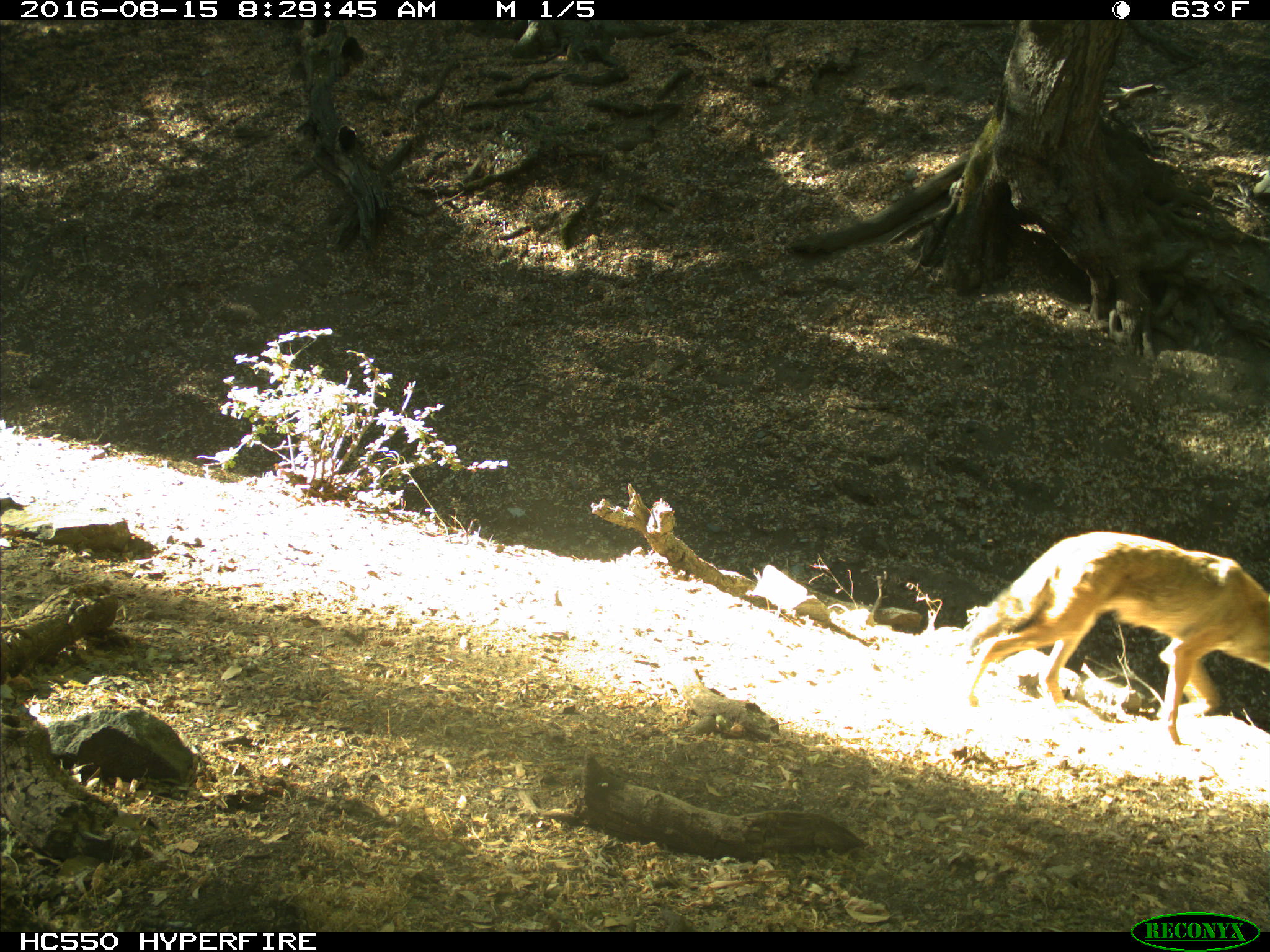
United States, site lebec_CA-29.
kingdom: Animalia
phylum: Chordata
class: Mammalia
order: Carnivora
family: Canidae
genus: Canis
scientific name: Canis latrans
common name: coyote